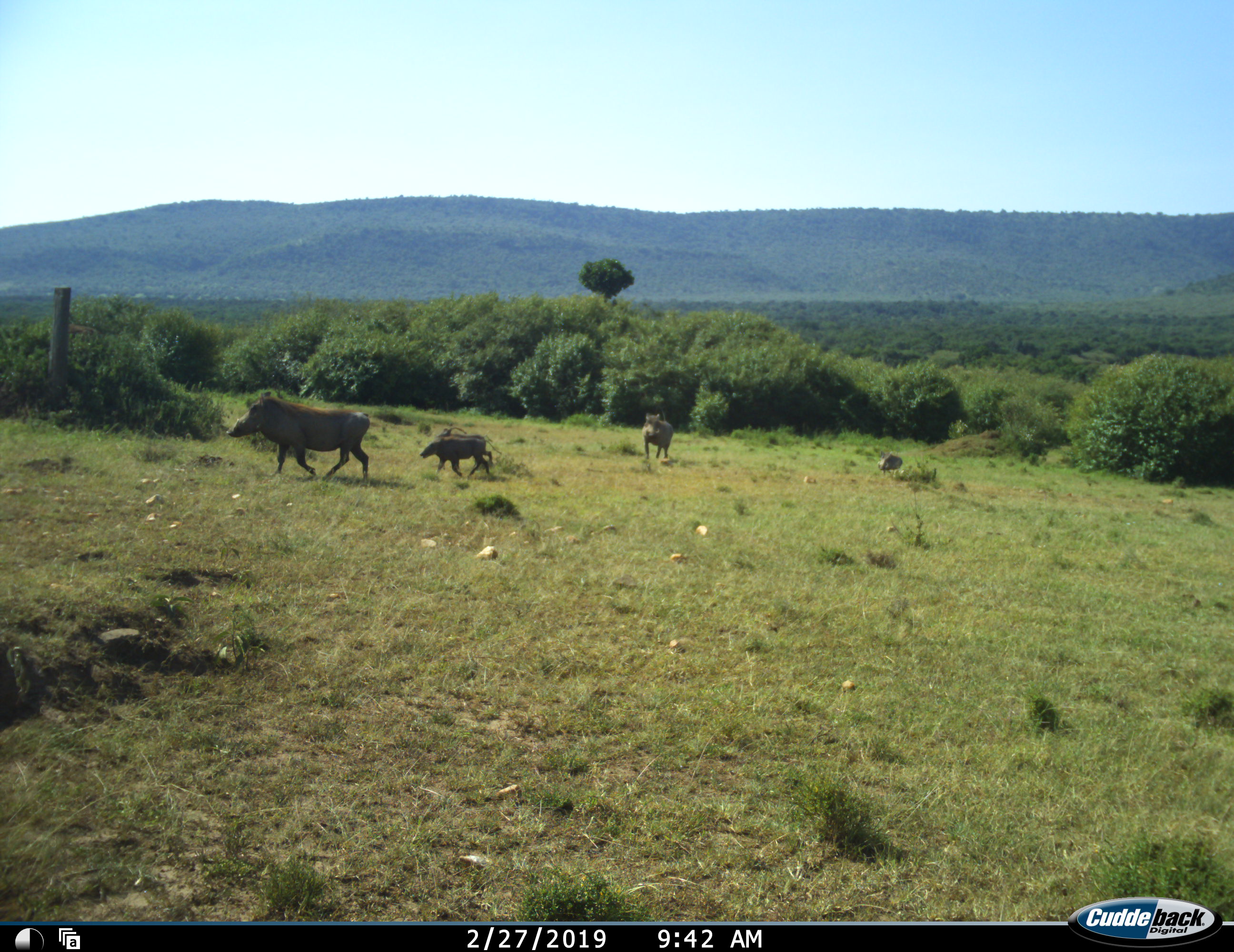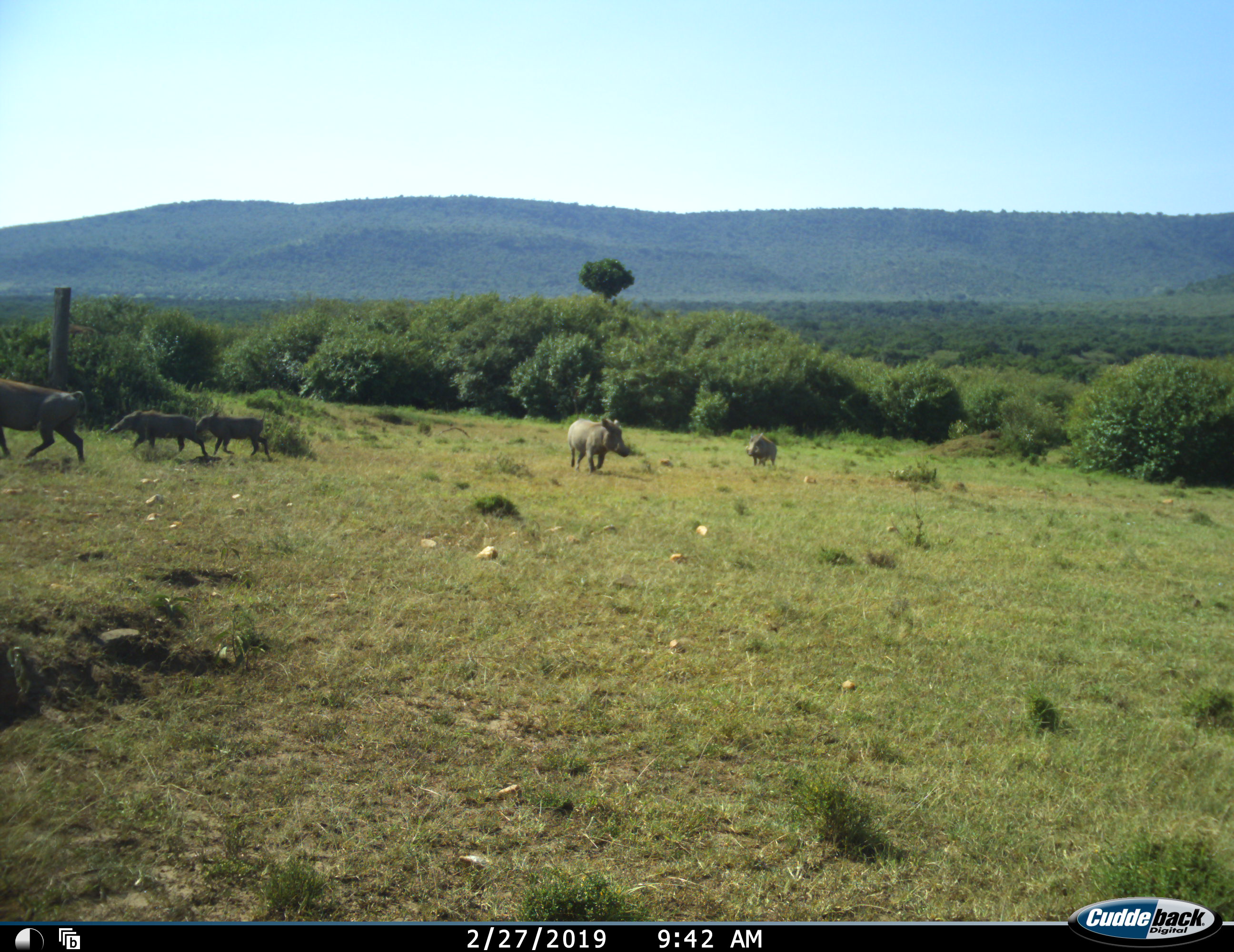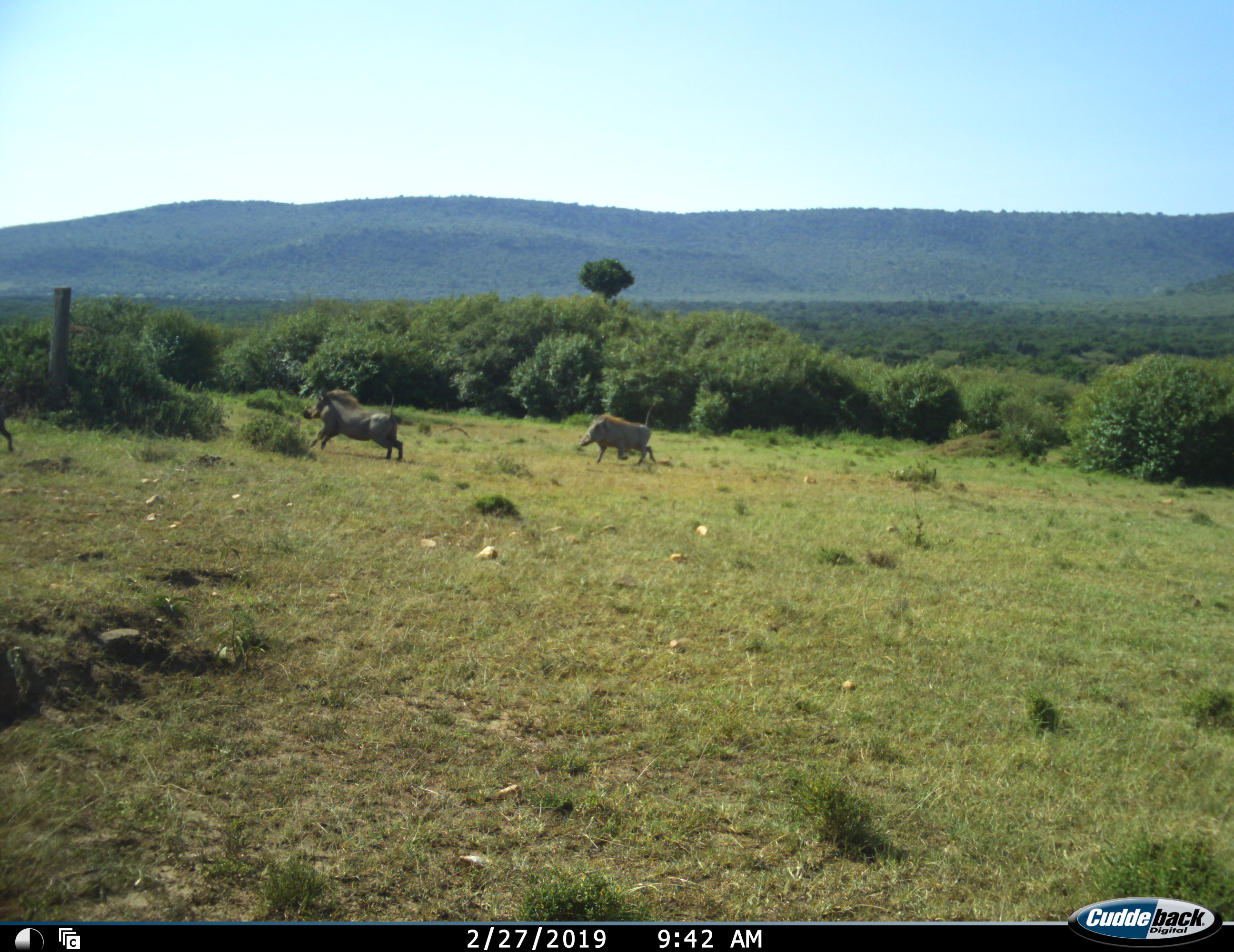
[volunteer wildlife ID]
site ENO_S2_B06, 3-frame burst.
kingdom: Animalia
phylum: Chordata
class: Mammalia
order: Artiodactyla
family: Suidae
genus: Phacochoerus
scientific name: Phacochoerus africanus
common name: warthog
Warthog (Phacochoerus africanus), count 4. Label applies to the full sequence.